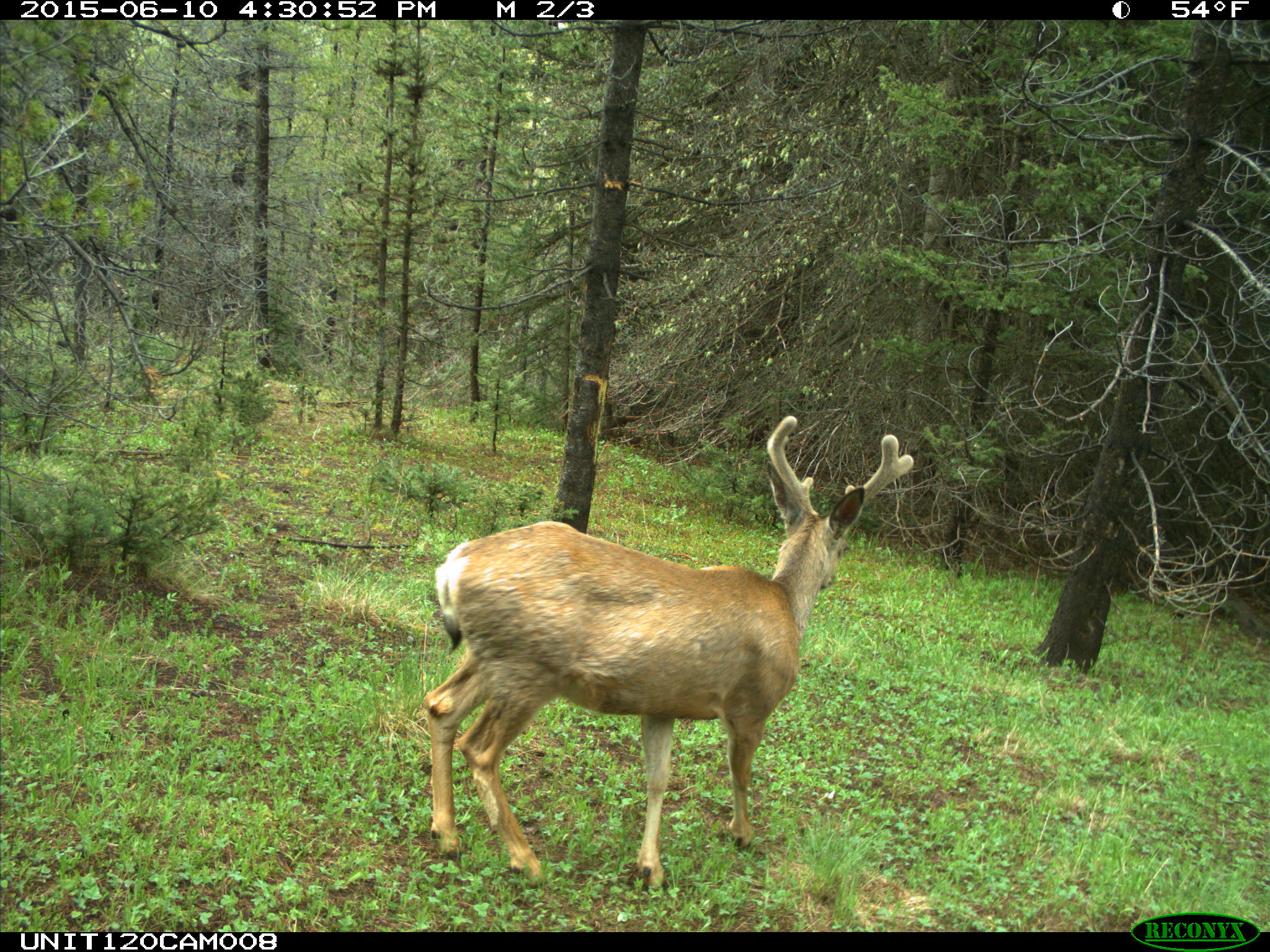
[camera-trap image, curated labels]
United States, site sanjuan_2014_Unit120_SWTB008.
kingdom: Animalia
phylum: Chordata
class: Mammalia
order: Artiodactyla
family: Cervidae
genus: Odocoileus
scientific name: Odocoileus hemionus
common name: mule deer